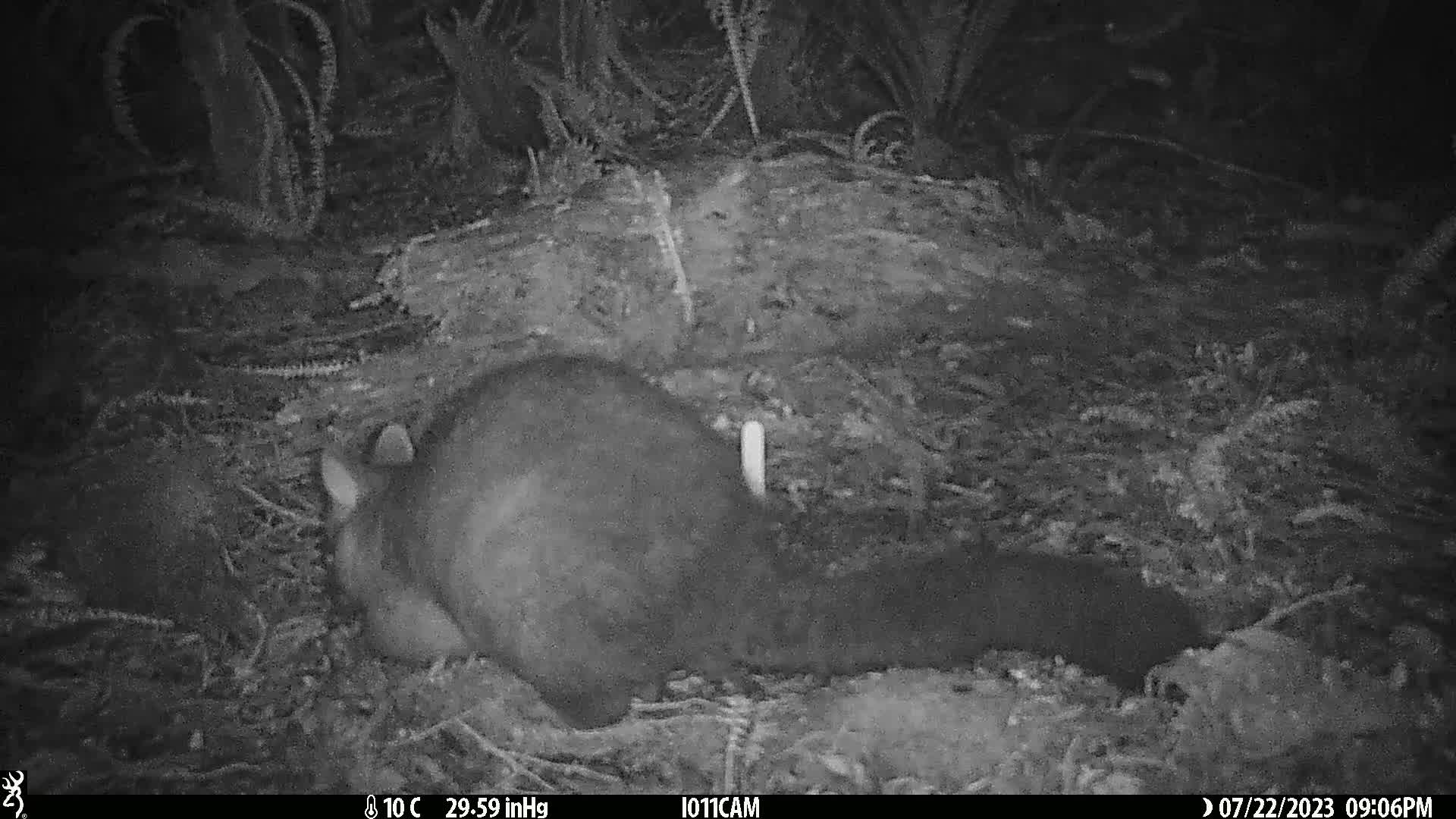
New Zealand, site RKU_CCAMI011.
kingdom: Animalia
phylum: Chordata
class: Mammalia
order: Diprotodontia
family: Phalangeridae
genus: Trichosurus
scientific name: Trichosurus vulpecula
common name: common brushtail possum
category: possum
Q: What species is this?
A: Possum (common brushtail possum) (Trichosurus vulpecula).